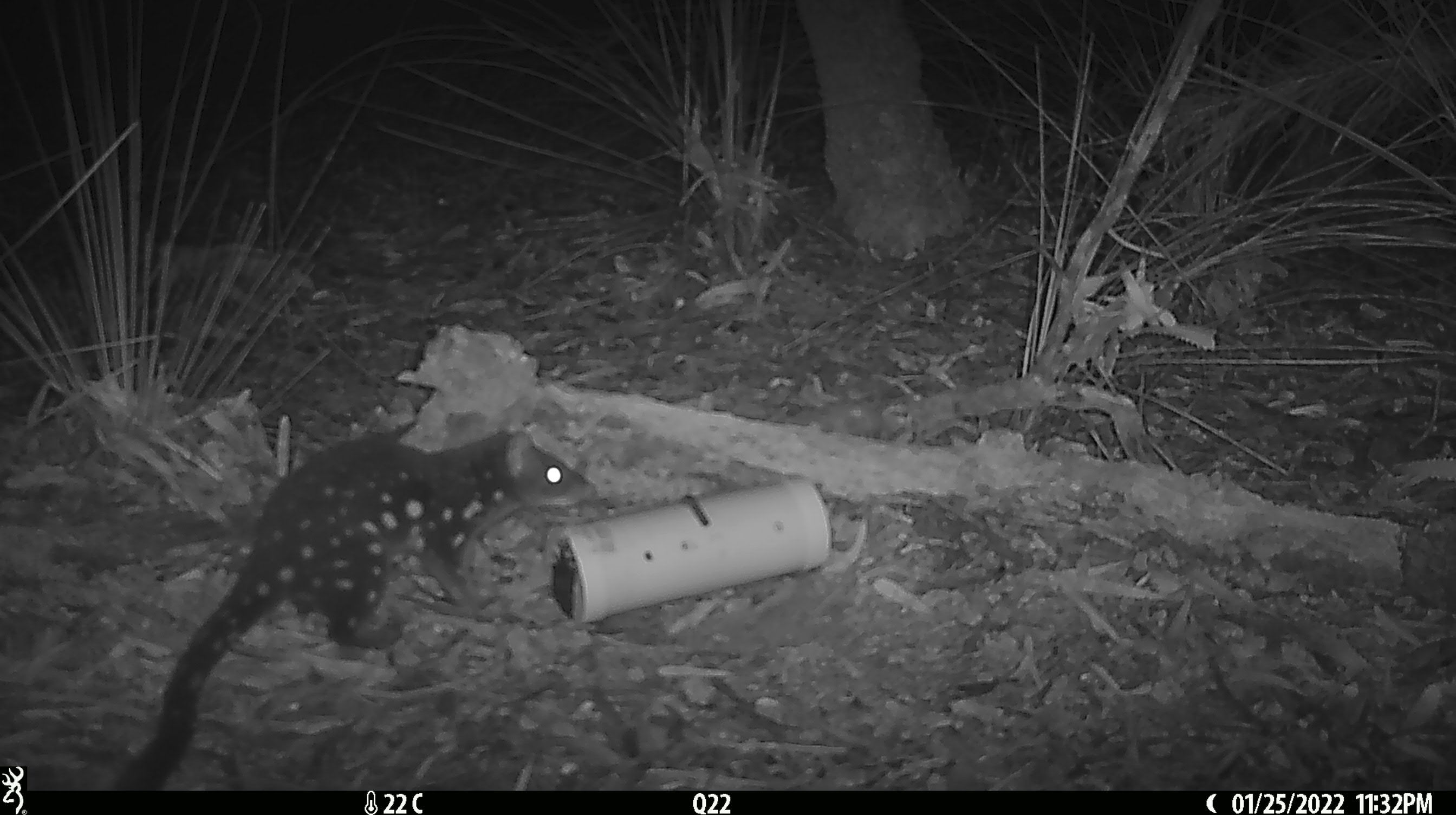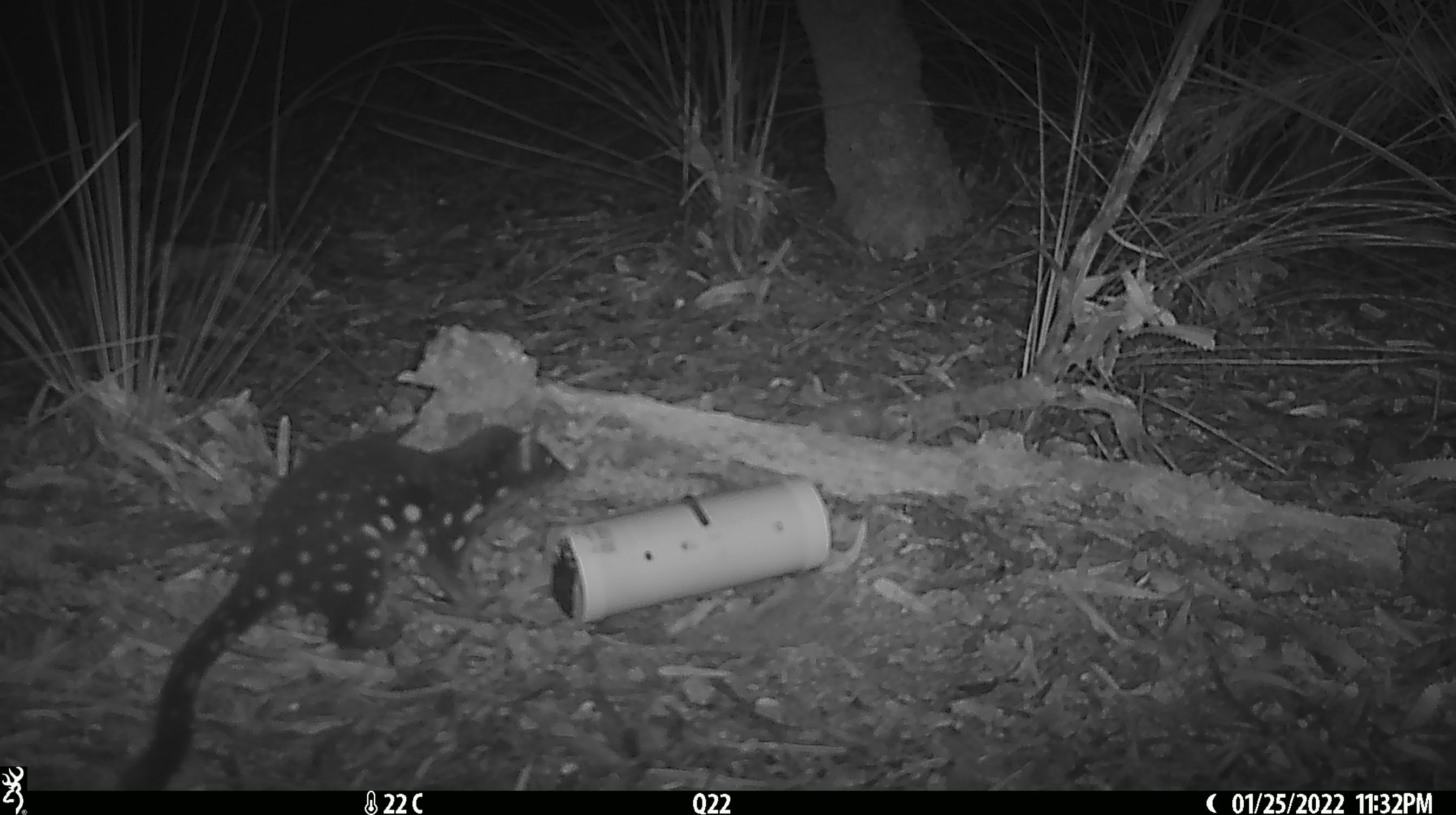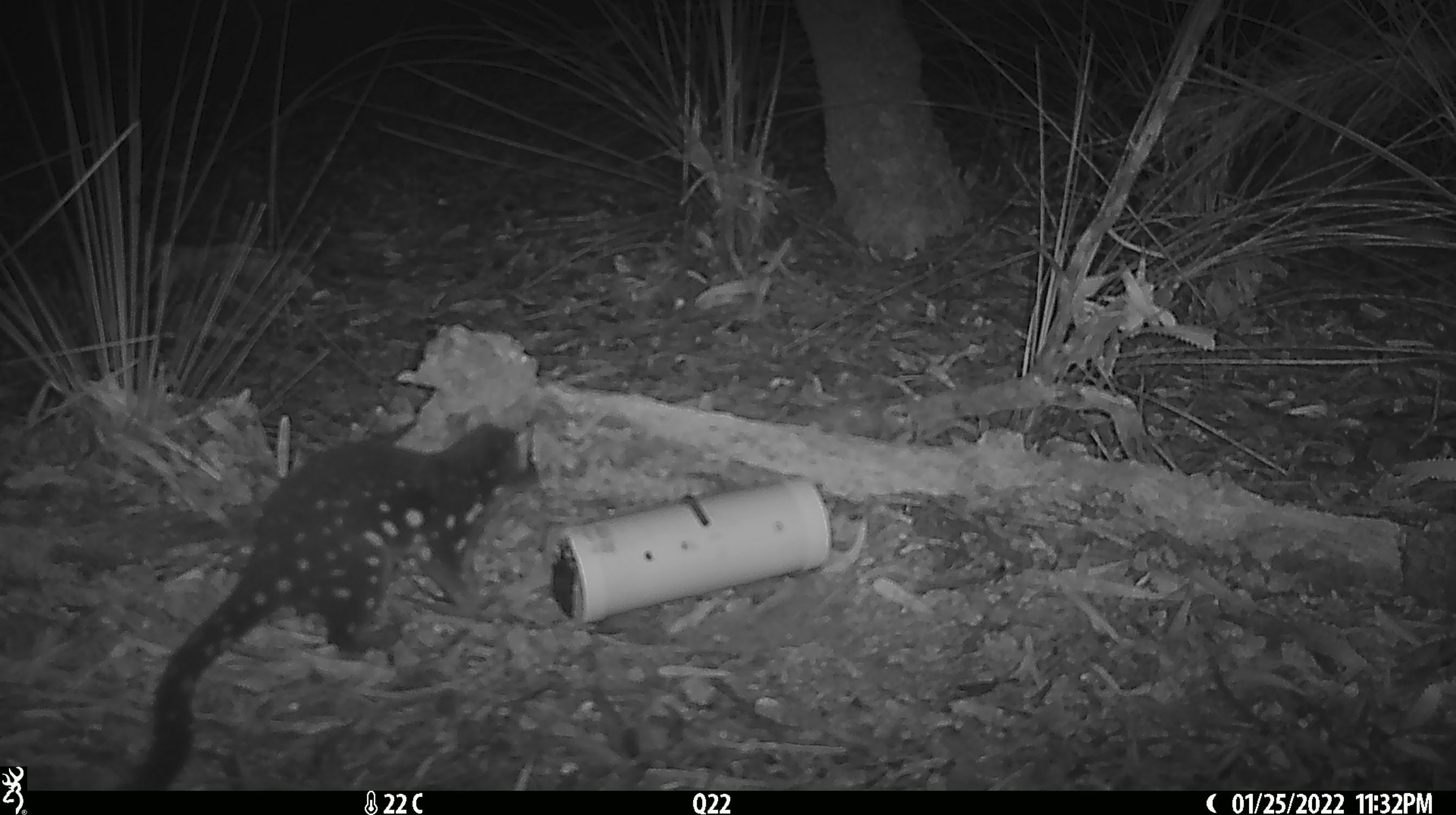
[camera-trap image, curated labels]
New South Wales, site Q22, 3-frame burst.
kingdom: Animalia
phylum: Chordata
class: Mammalia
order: Dasyuromorphia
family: Dasyuridae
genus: Dasyurus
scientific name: Dasyurus maculatus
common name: spotted-tailed quoll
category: quoll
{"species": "quoll (spotted-tailed quoll) (Dasyurus maculatus)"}